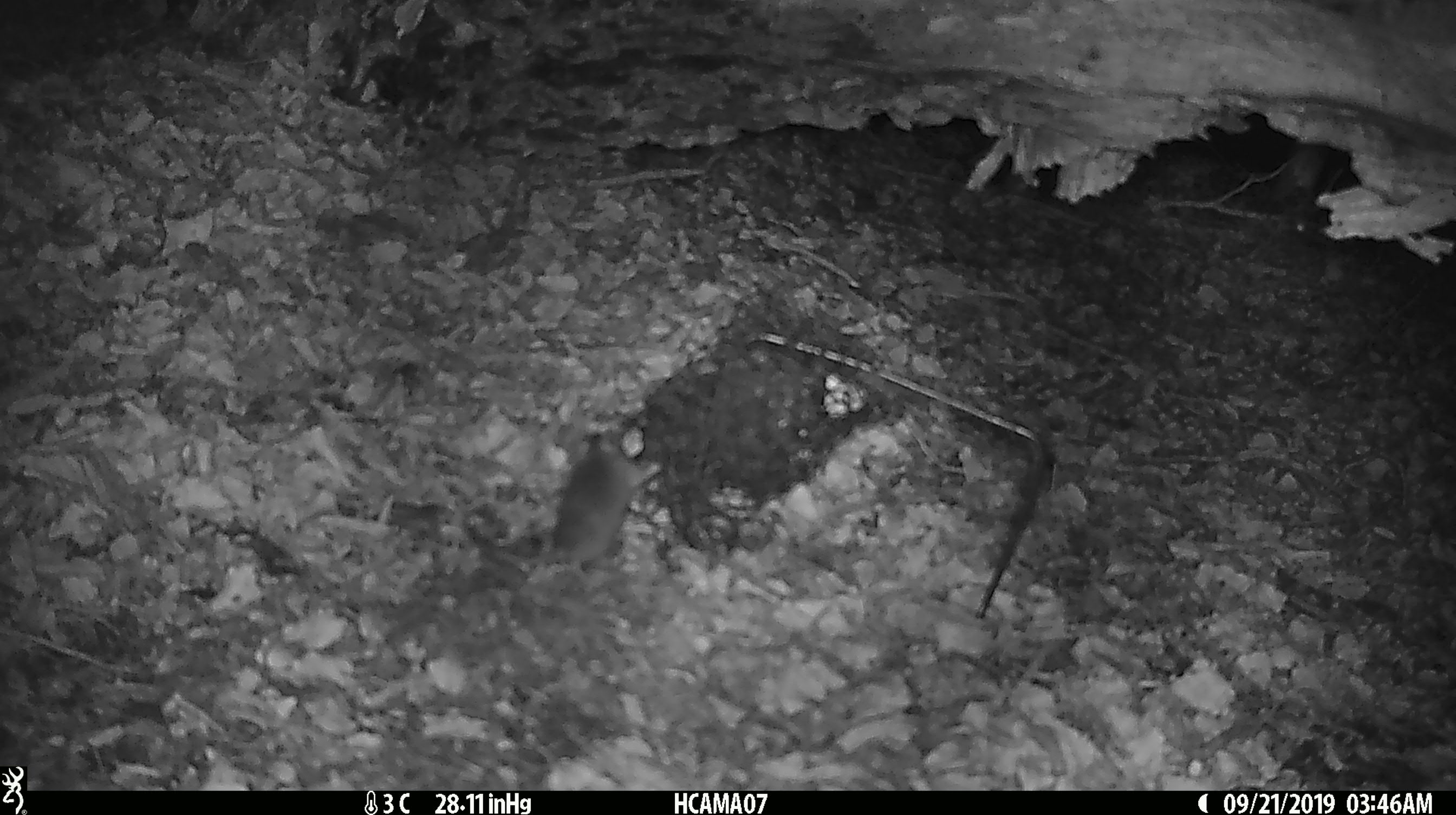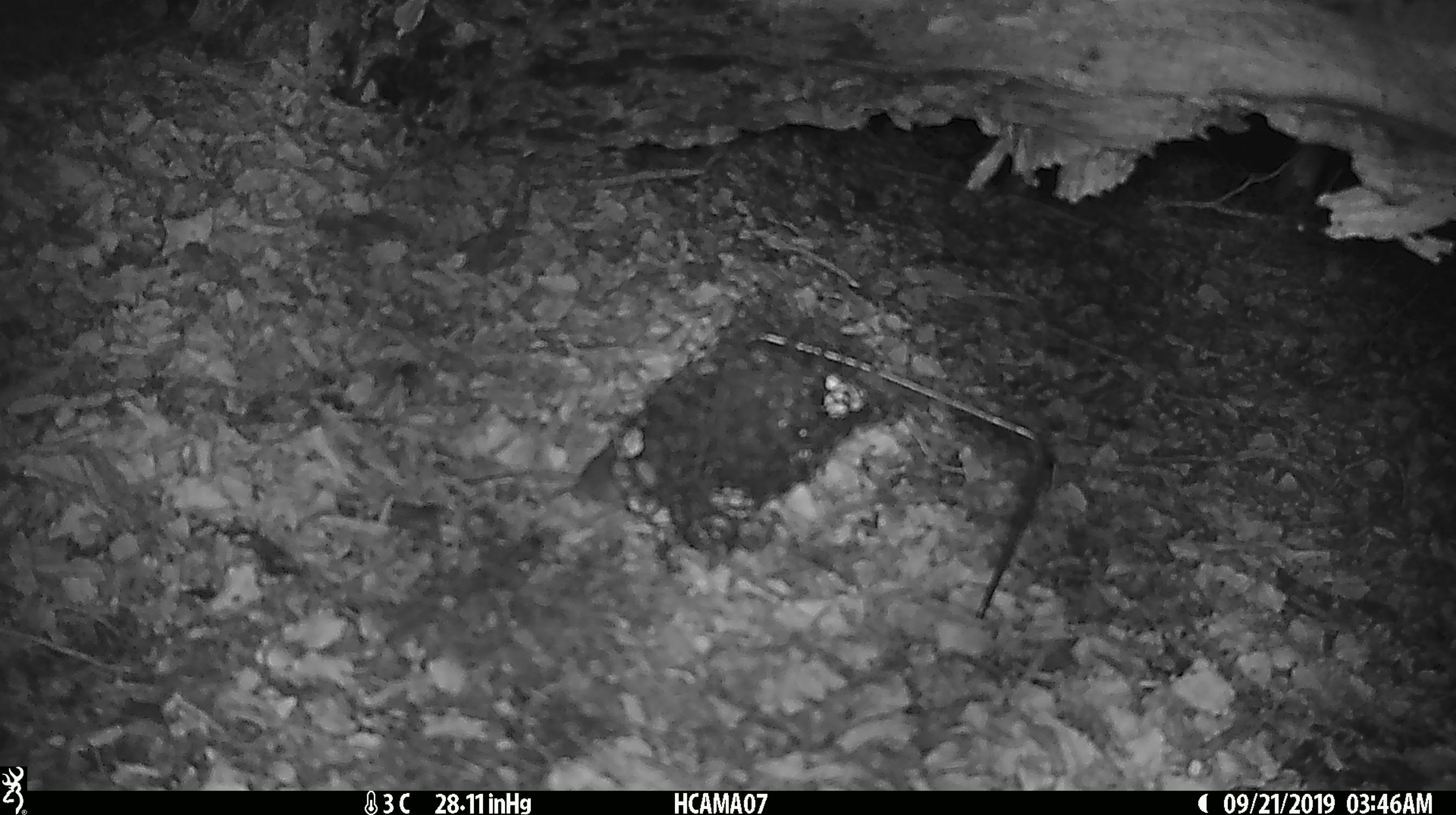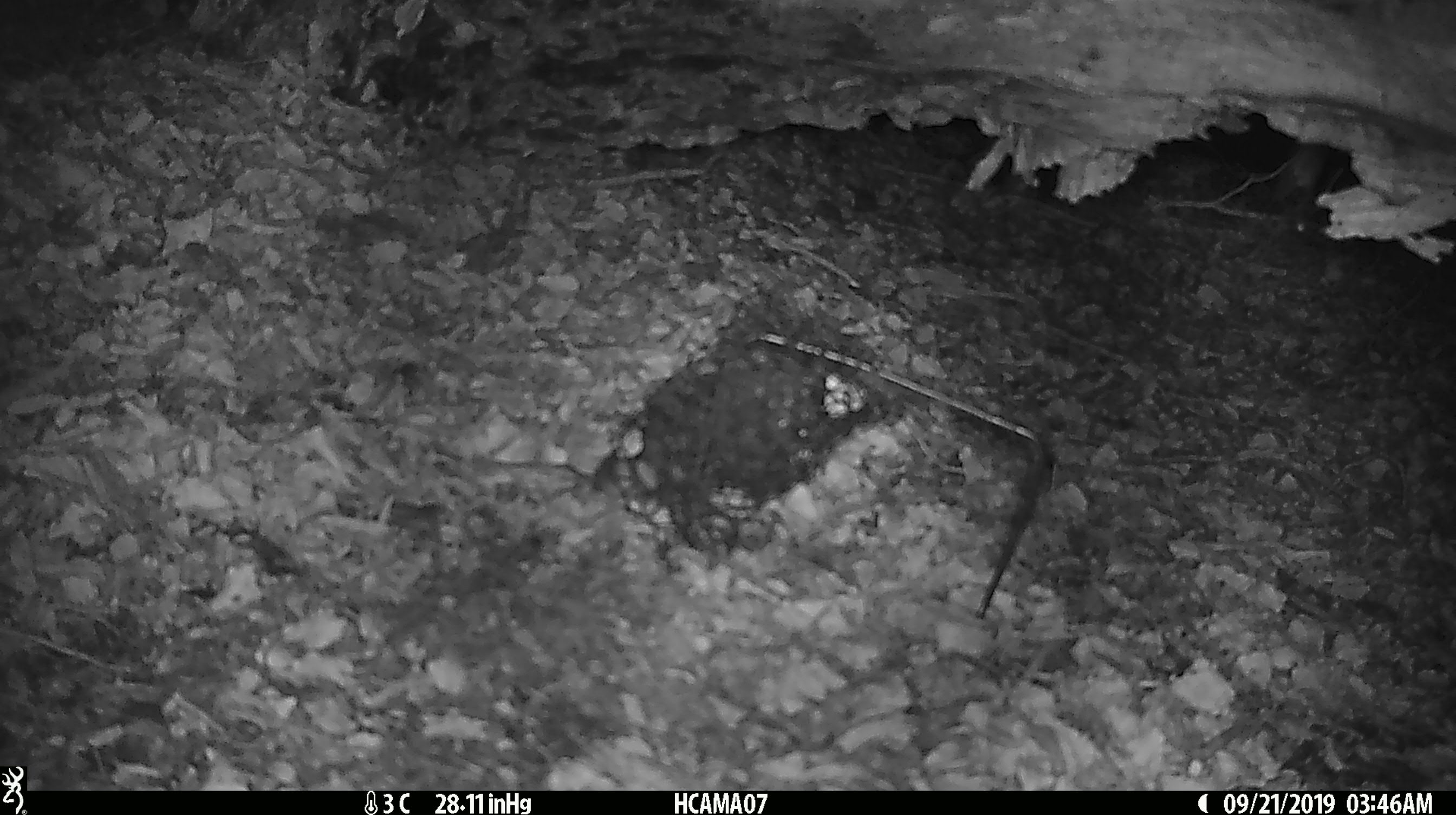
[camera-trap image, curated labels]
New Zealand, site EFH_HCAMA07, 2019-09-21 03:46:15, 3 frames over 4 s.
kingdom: Animalia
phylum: Chordata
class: Mammalia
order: Rodentia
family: Muridae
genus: Mus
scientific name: Mus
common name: mouse